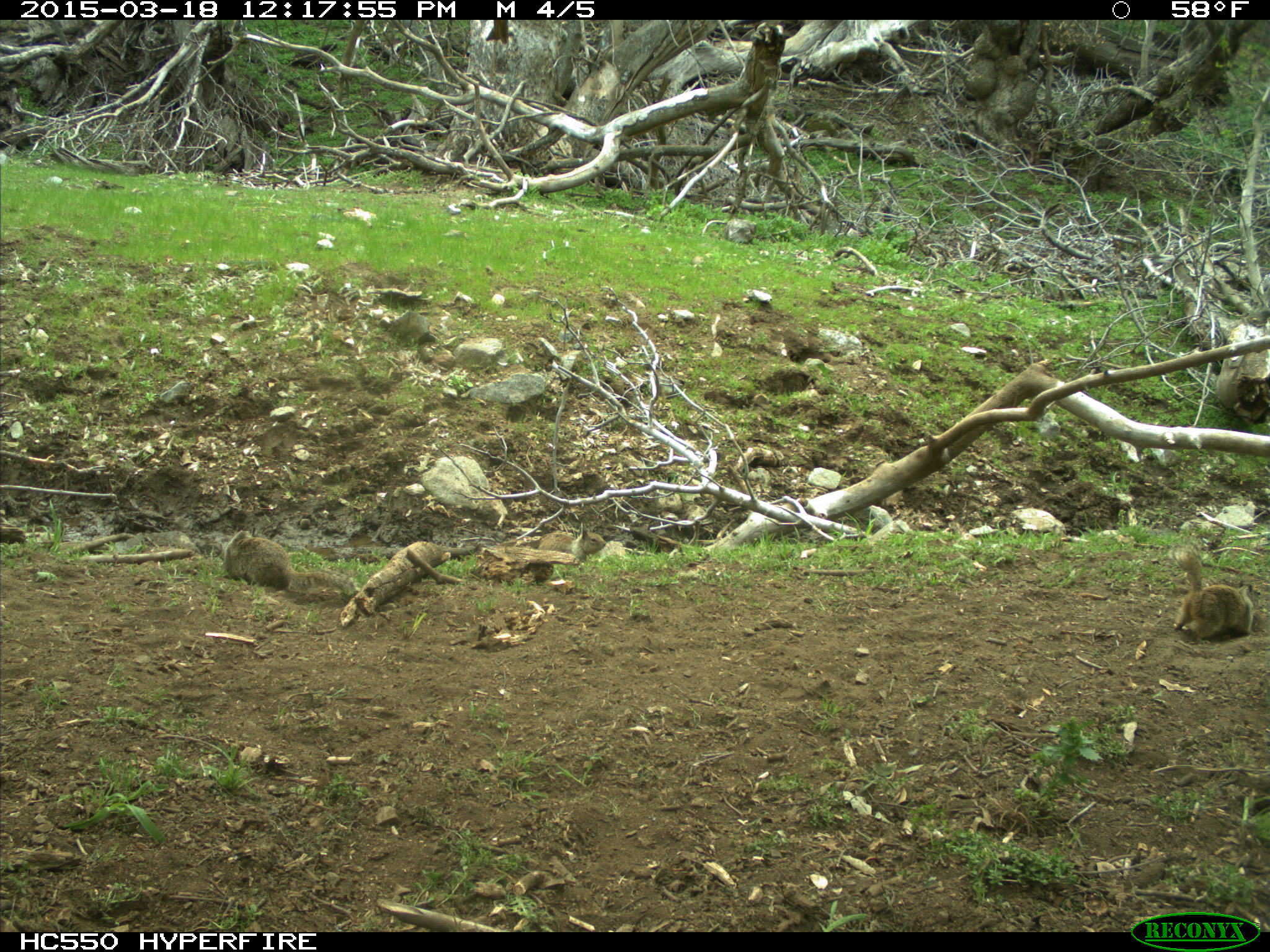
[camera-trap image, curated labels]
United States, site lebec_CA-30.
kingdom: Animalia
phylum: Chordata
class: Mammalia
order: Rodentia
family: Sciuridae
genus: Otospermophilus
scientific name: Otospermophilus beecheyi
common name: california ground squirrel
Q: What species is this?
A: Otospermophilus beecheyi (california ground squirrel).